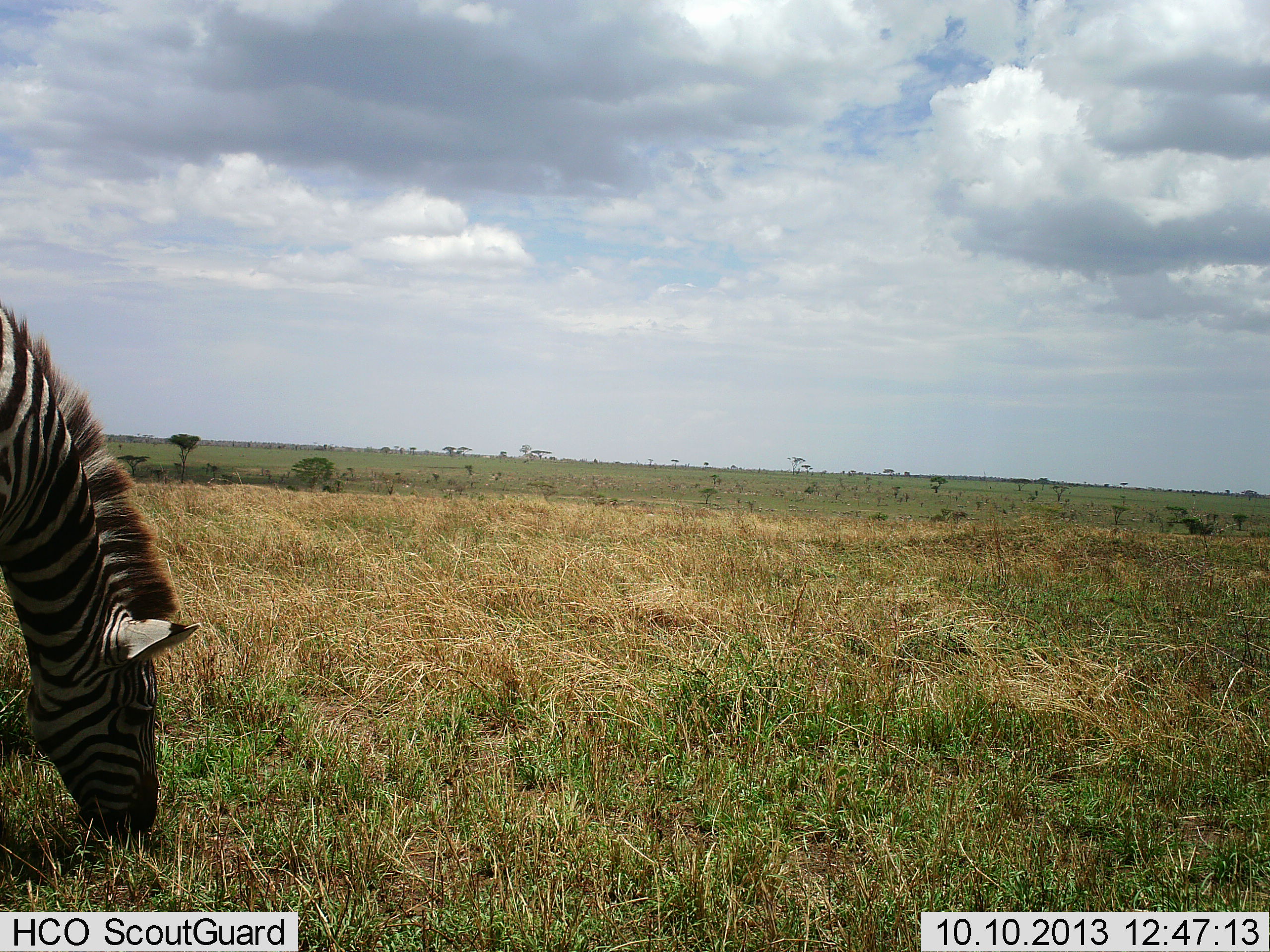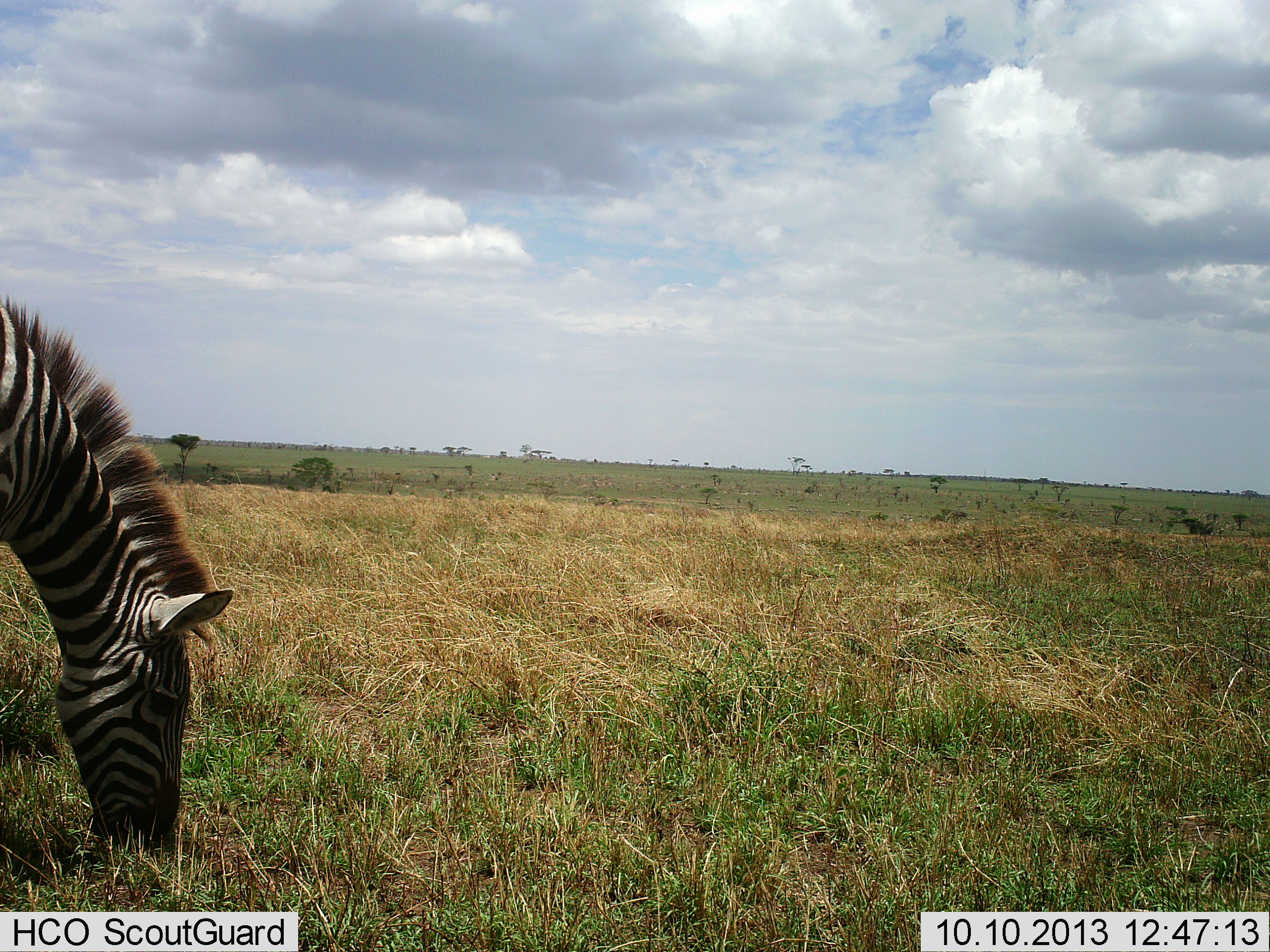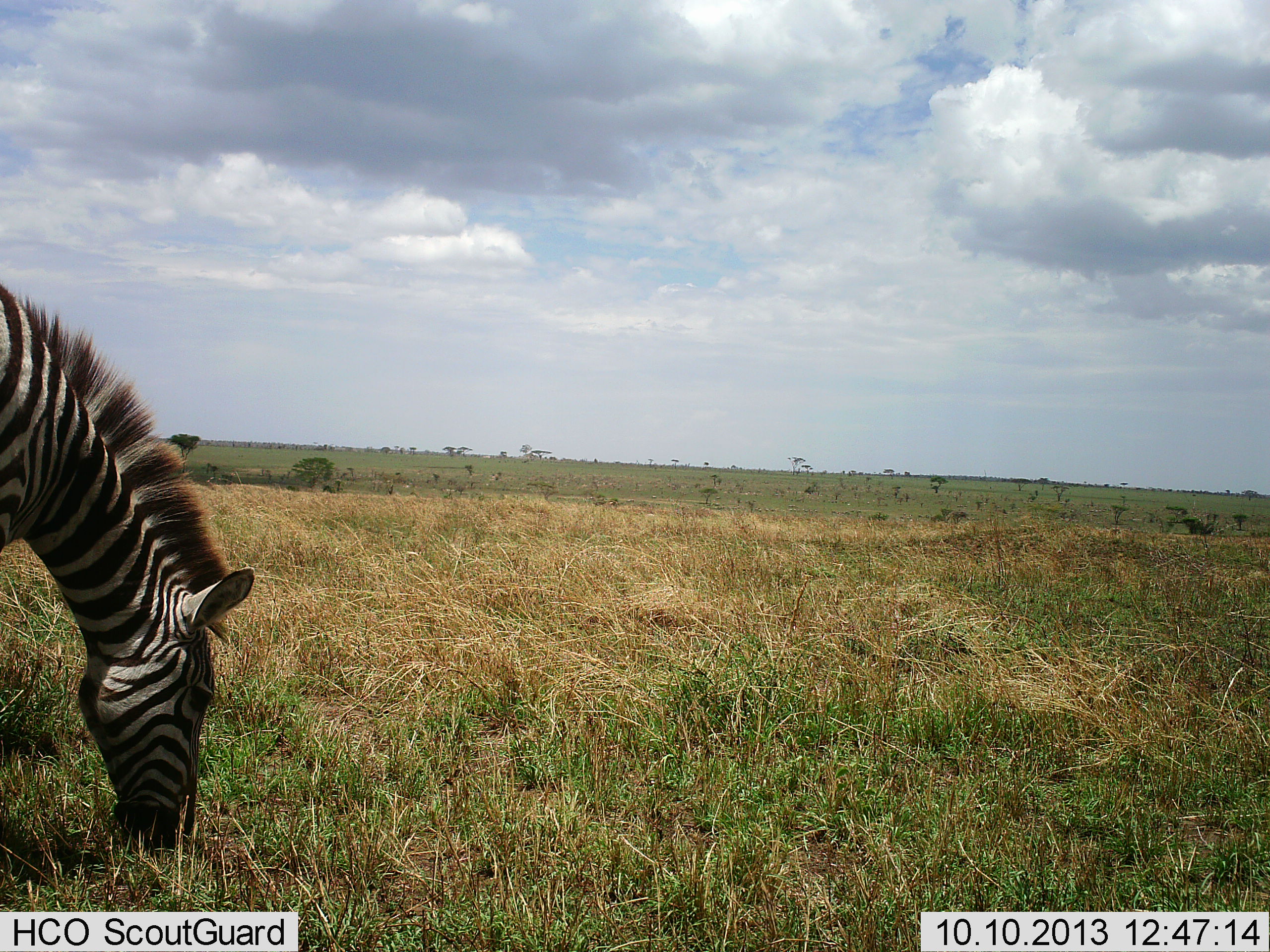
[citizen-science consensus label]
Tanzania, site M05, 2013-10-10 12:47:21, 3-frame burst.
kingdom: Animalia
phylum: Chordata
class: Mammalia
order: Perissodactyla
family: Equidae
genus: Equus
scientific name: Equus quagga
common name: plains zebra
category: zebra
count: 1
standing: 11%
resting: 0%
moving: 0%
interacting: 0%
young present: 0%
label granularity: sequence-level